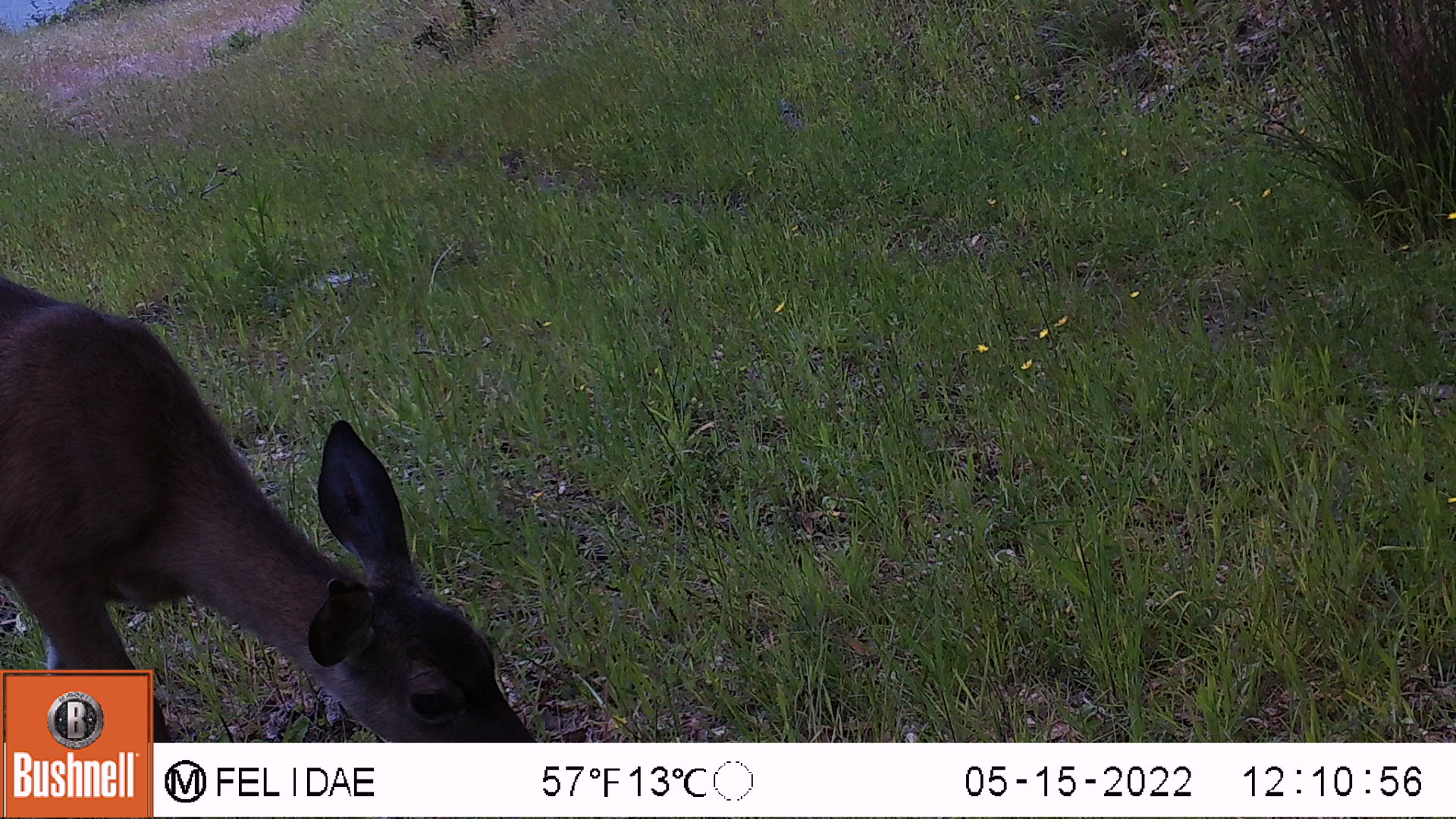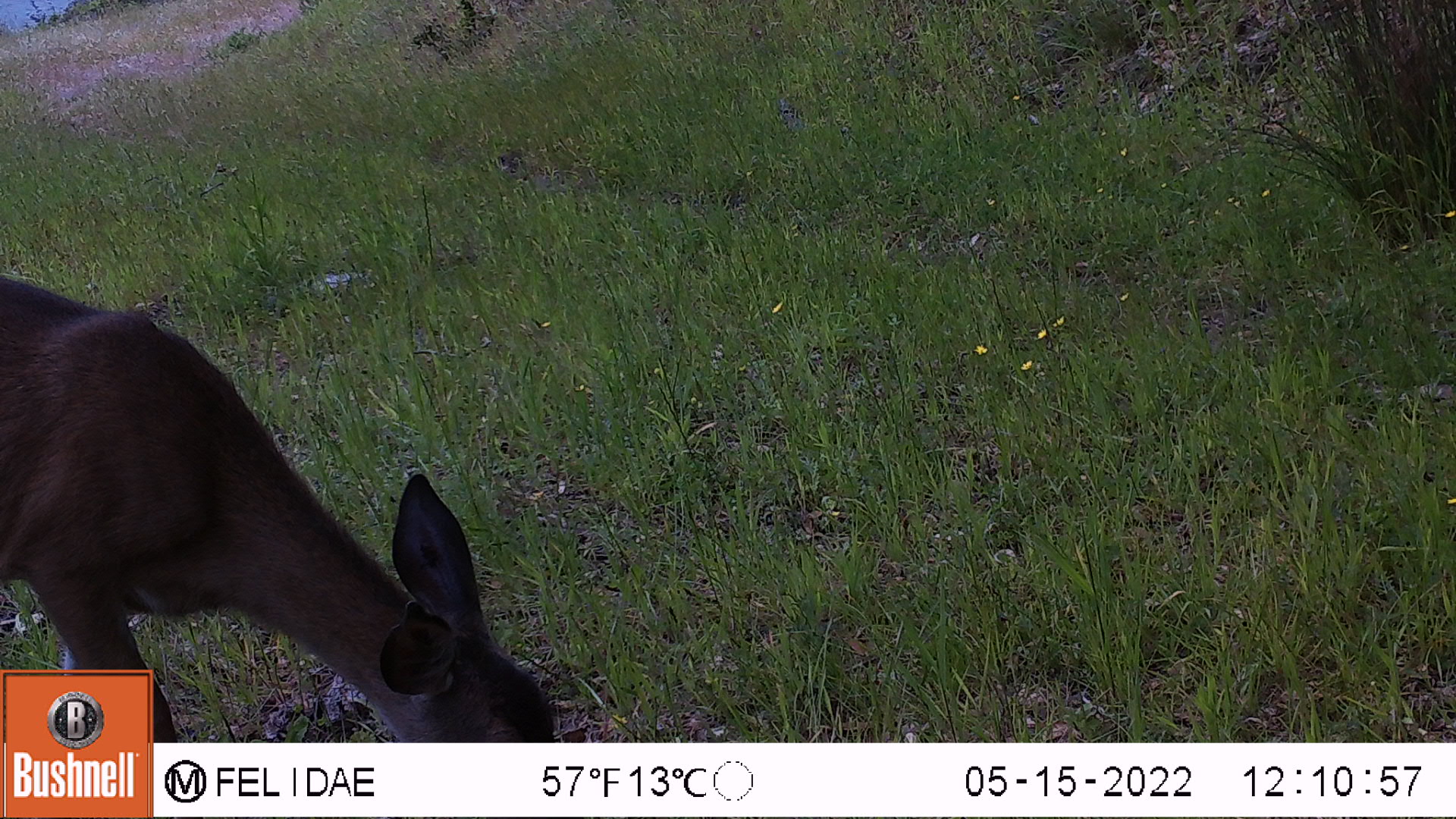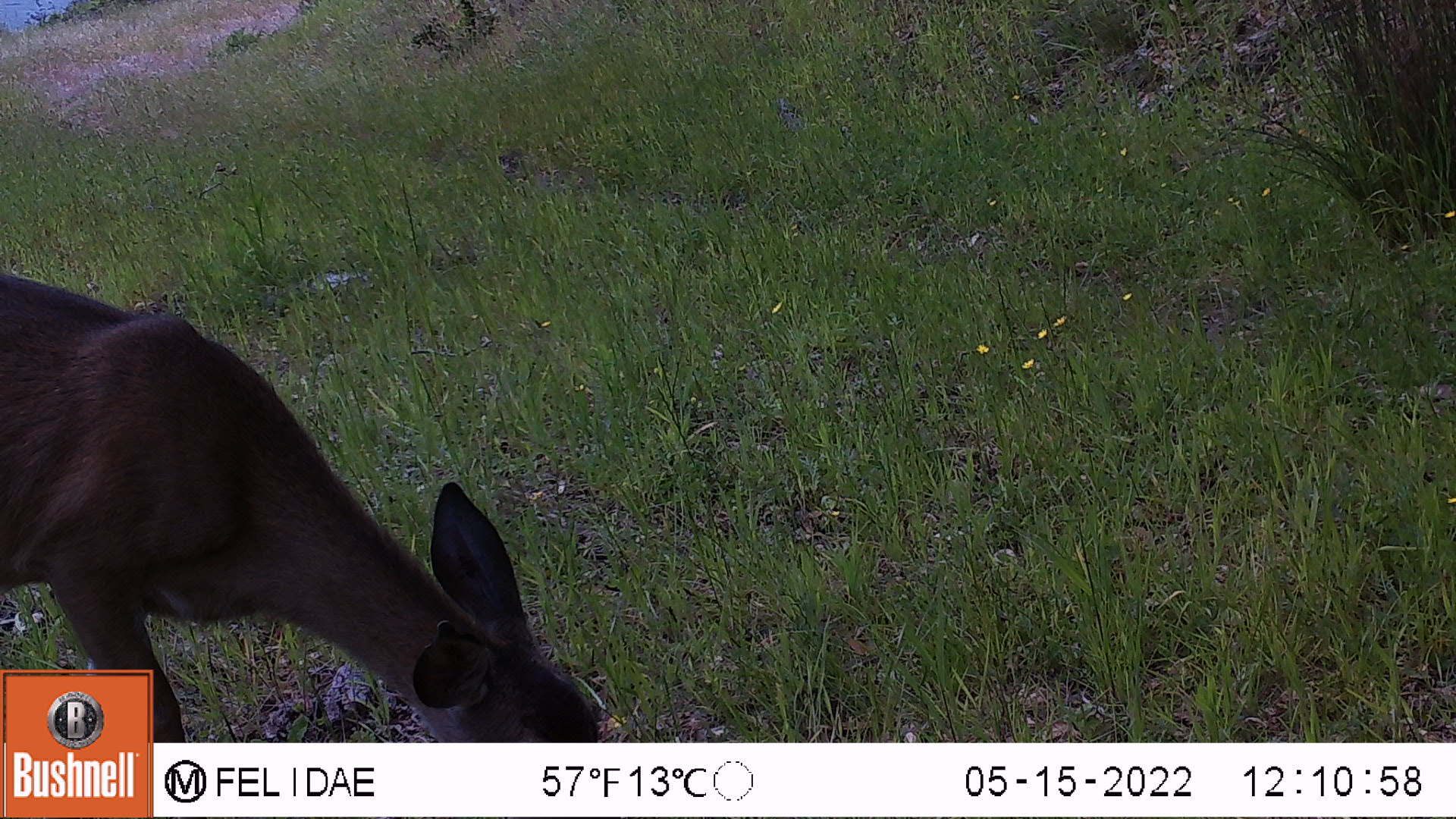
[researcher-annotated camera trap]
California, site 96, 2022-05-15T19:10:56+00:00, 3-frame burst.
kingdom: Animalia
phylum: Chordata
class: Mammalia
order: Artiodactyla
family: Cervidae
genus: Odocoileus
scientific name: Odocoileus hemionus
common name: mule deer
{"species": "mule deer (Odocoileus hemionus)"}